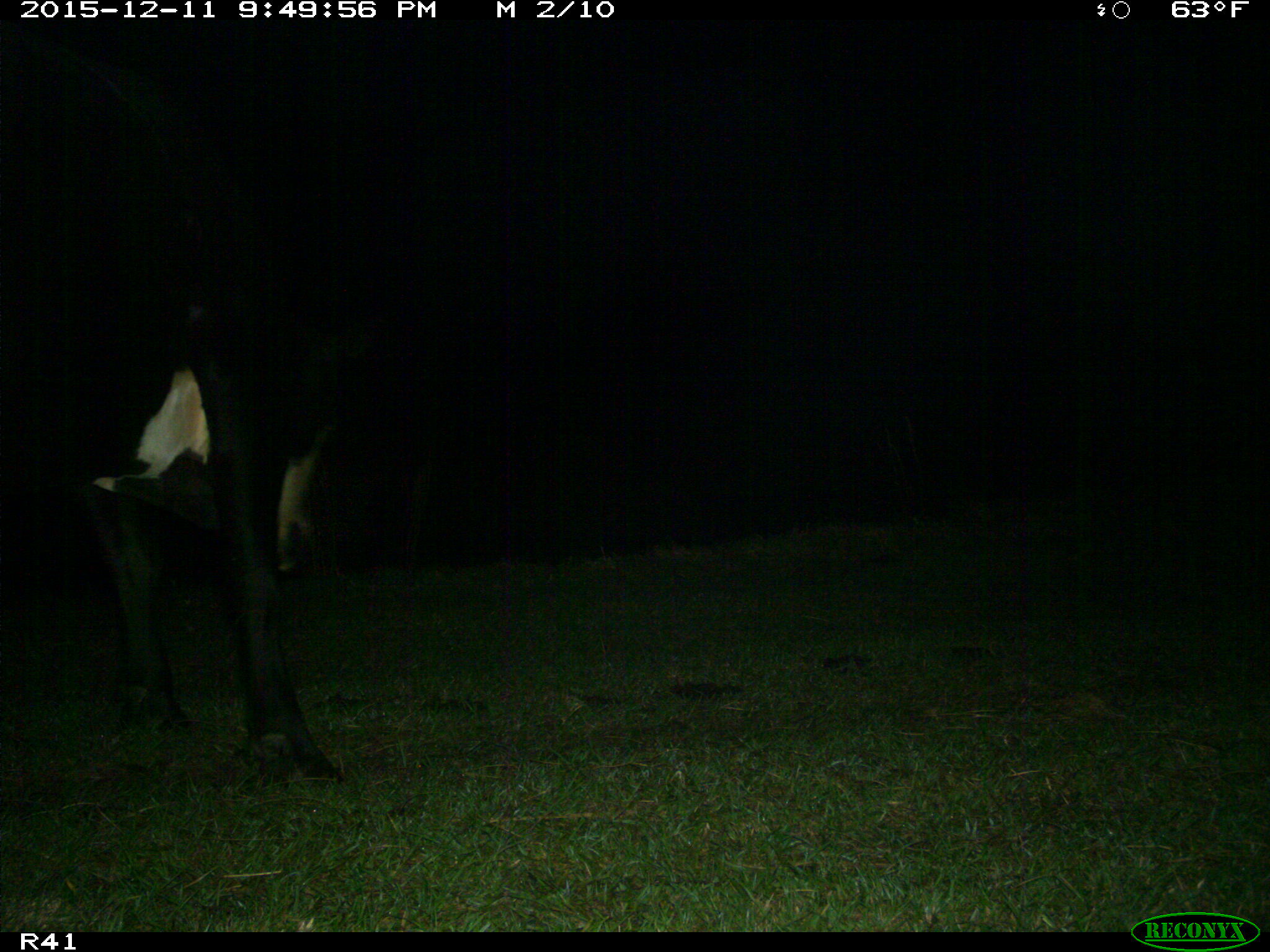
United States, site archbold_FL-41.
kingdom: Animalia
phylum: Chordata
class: Mammalia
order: Artiodactyla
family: Bovidae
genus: Bos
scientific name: Bos taurus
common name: domestic cow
Bos taurus (domestic cow).